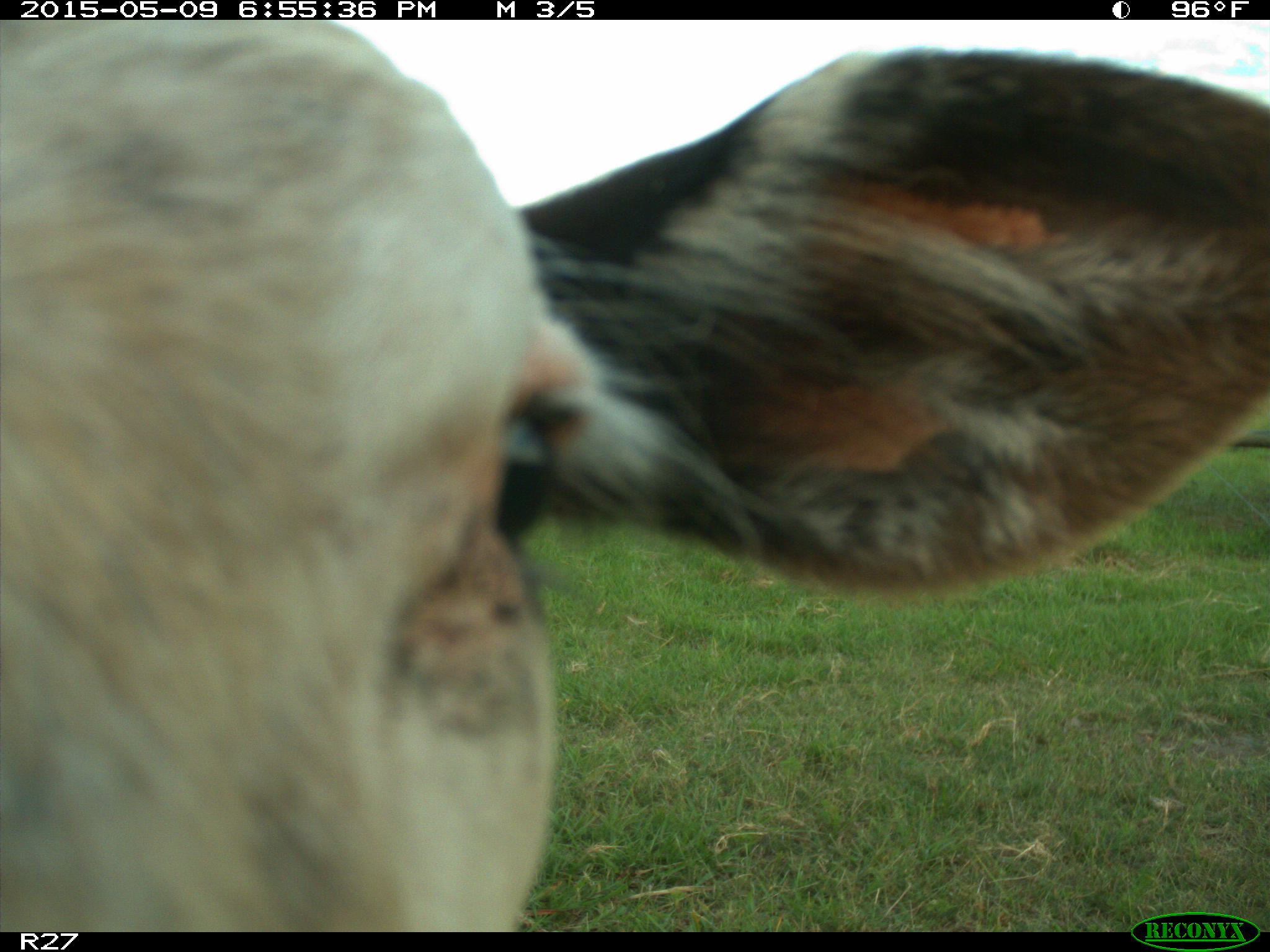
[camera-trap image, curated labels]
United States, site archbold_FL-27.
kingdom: Animalia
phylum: Chordata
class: Mammalia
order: Artiodactyla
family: Bovidae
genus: Bos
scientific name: Bos taurus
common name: domestic cow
Bos taurus (domestic cow).